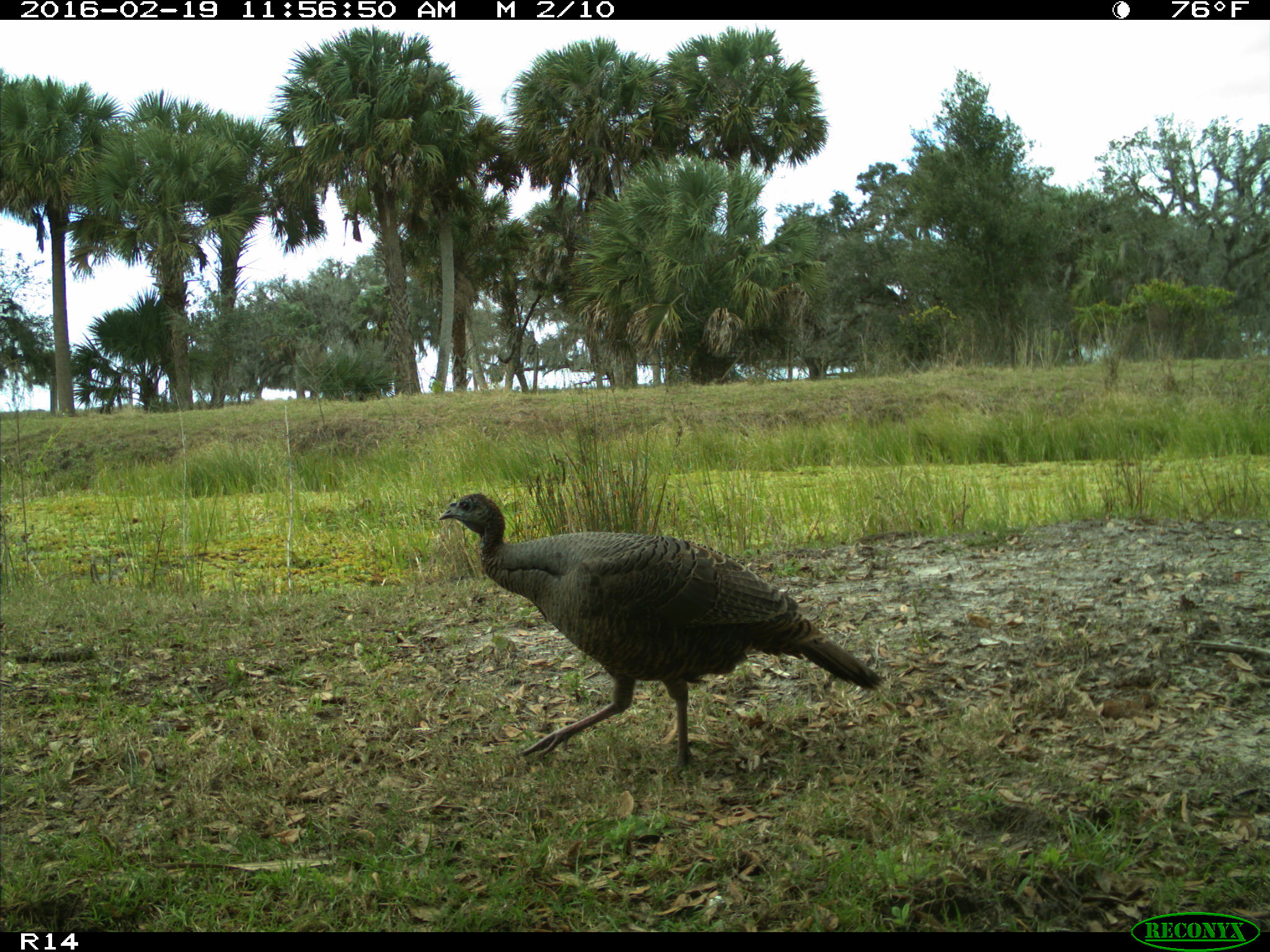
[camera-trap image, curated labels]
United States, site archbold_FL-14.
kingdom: Animalia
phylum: Chordata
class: Aves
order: Galliformes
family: Phasianidae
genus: Meleagris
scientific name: Meleagris gallopavo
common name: wild turkey